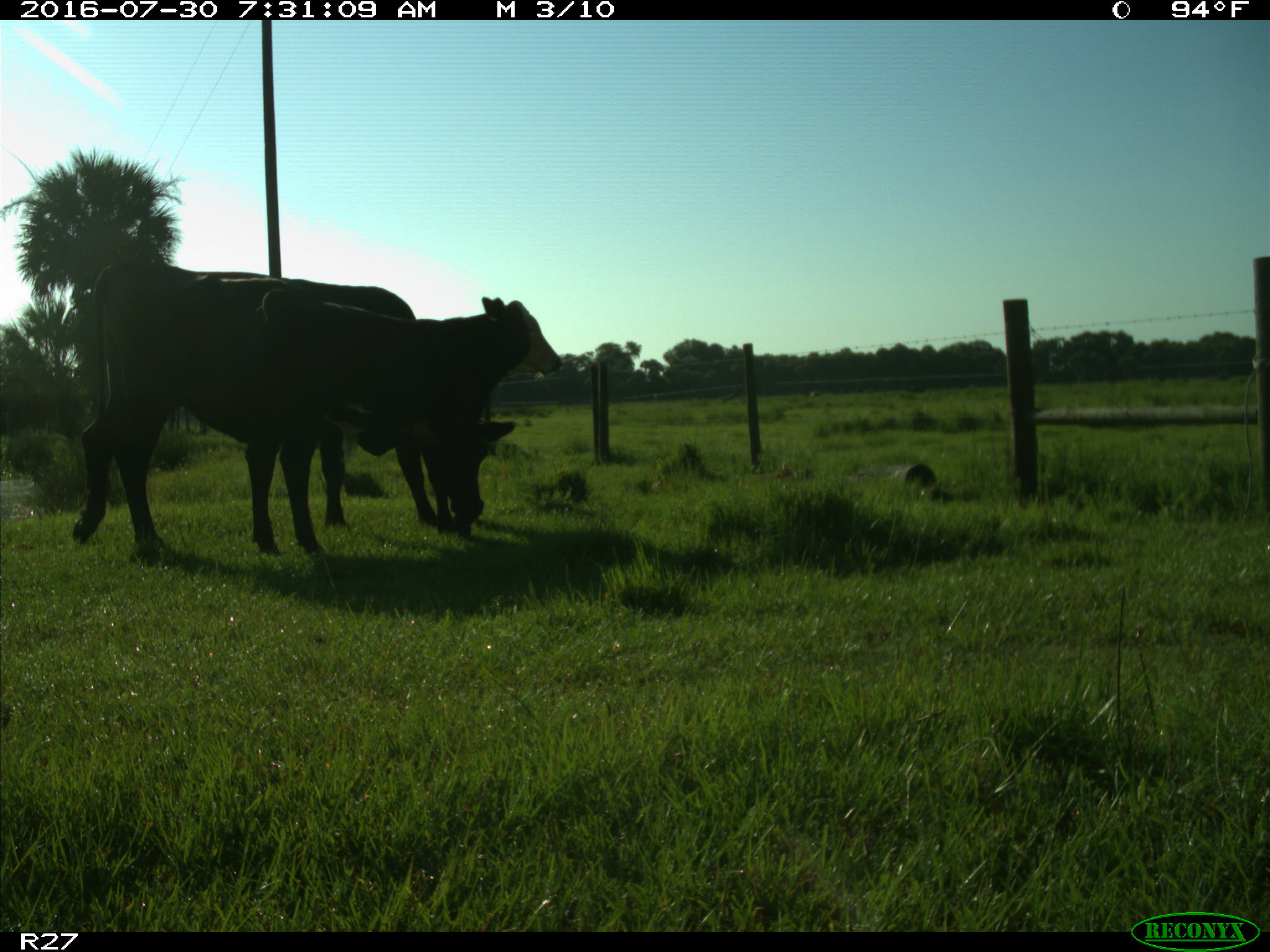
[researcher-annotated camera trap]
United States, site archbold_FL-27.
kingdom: Animalia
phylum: Chordata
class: Mammalia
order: Artiodactyla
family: Bovidae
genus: Bos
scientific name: Bos taurus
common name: domestic cow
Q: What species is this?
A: Bos taurus (domestic cow).